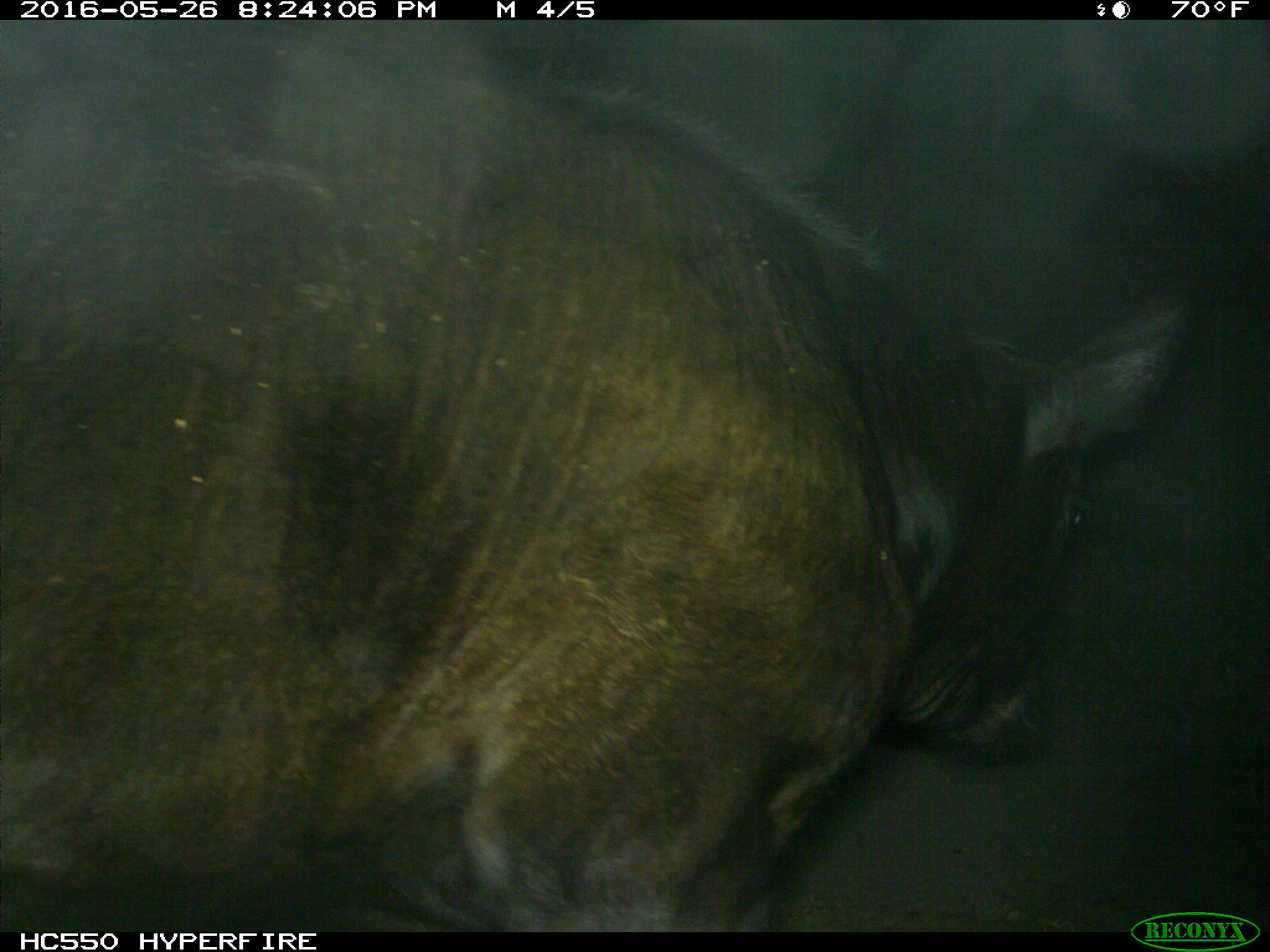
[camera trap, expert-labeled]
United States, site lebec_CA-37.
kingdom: Animalia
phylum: Chordata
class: Mammalia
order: Artiodactyla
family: Bovidae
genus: Bos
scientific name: Bos taurus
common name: domestic cow